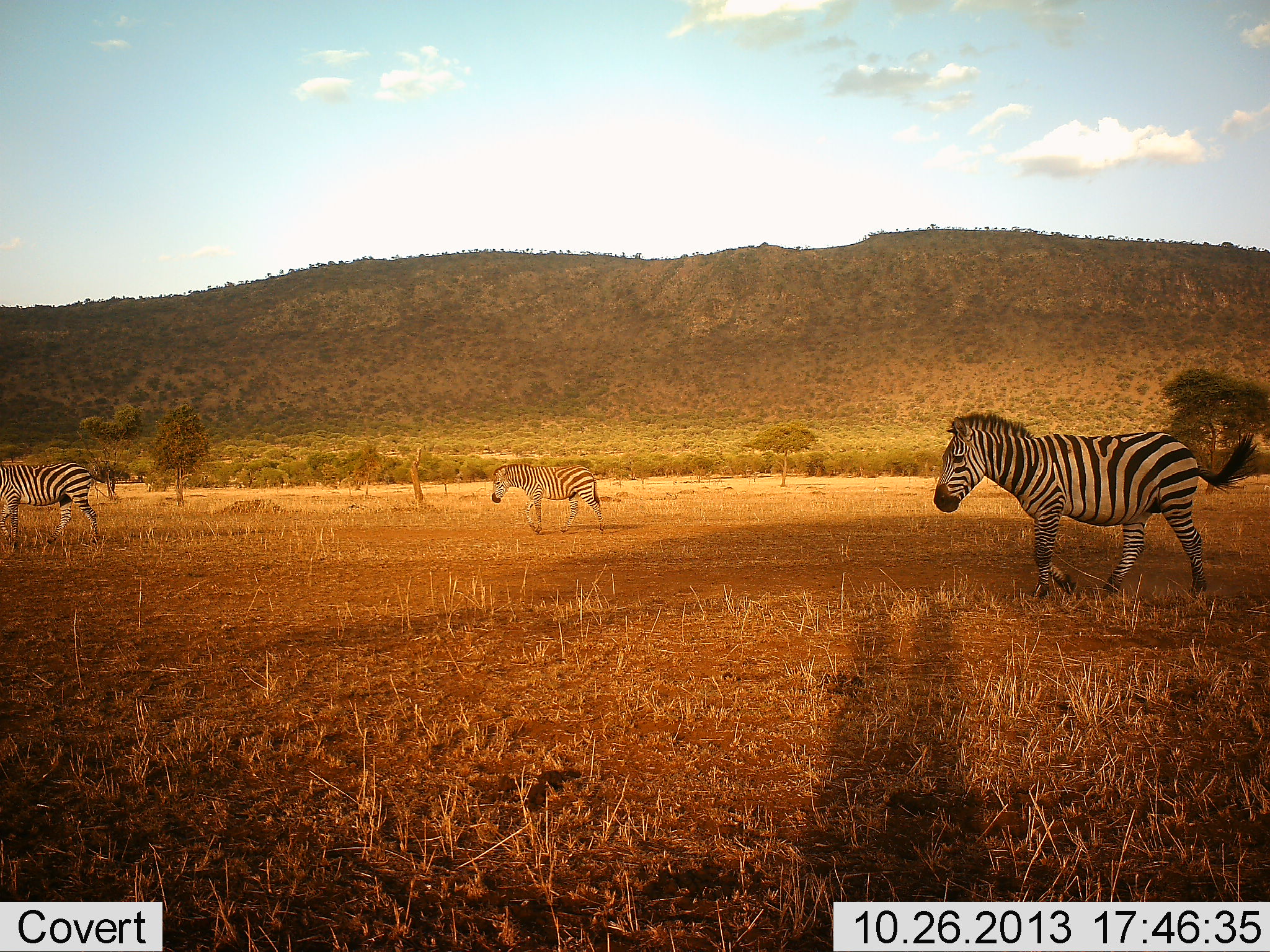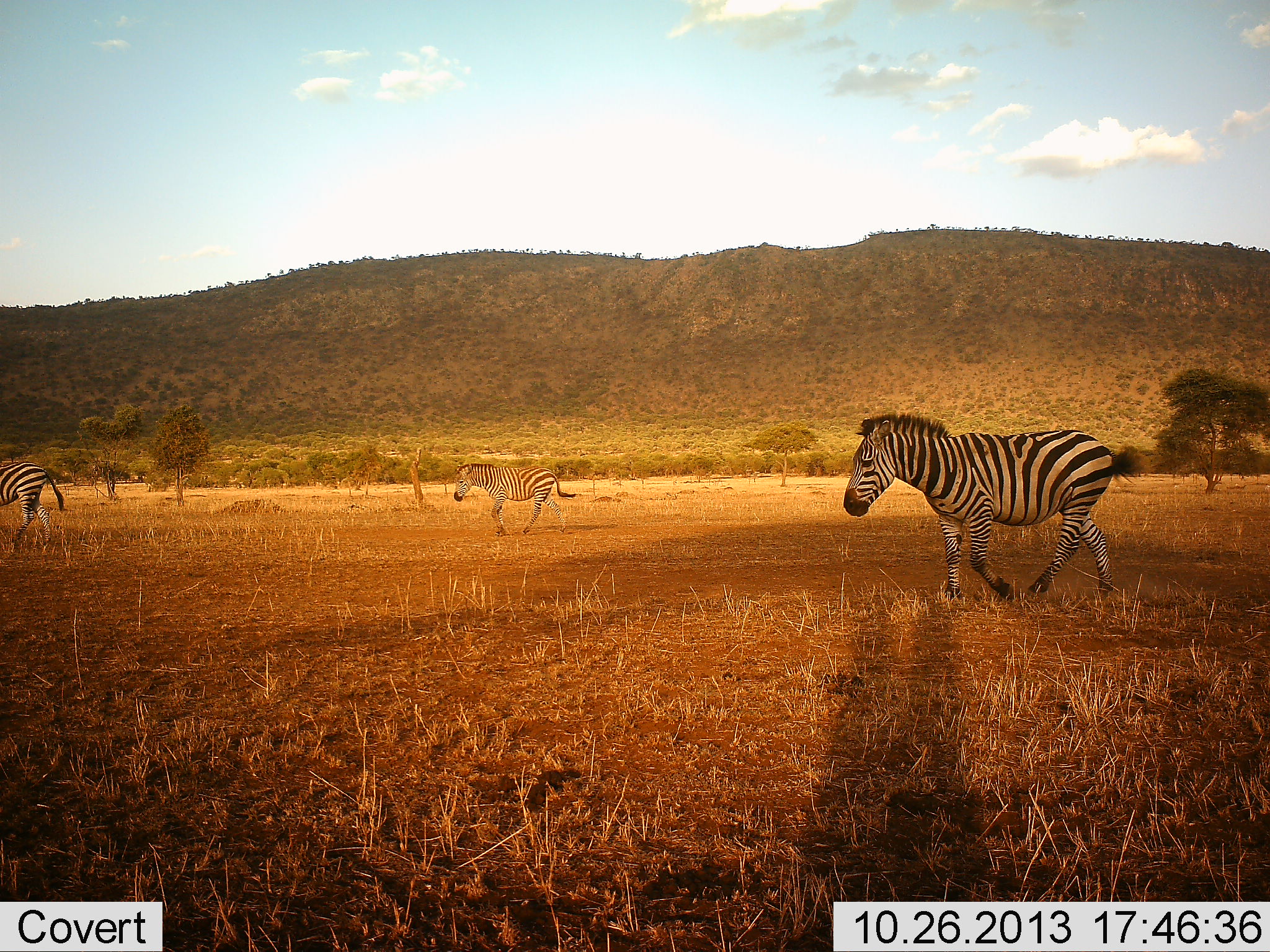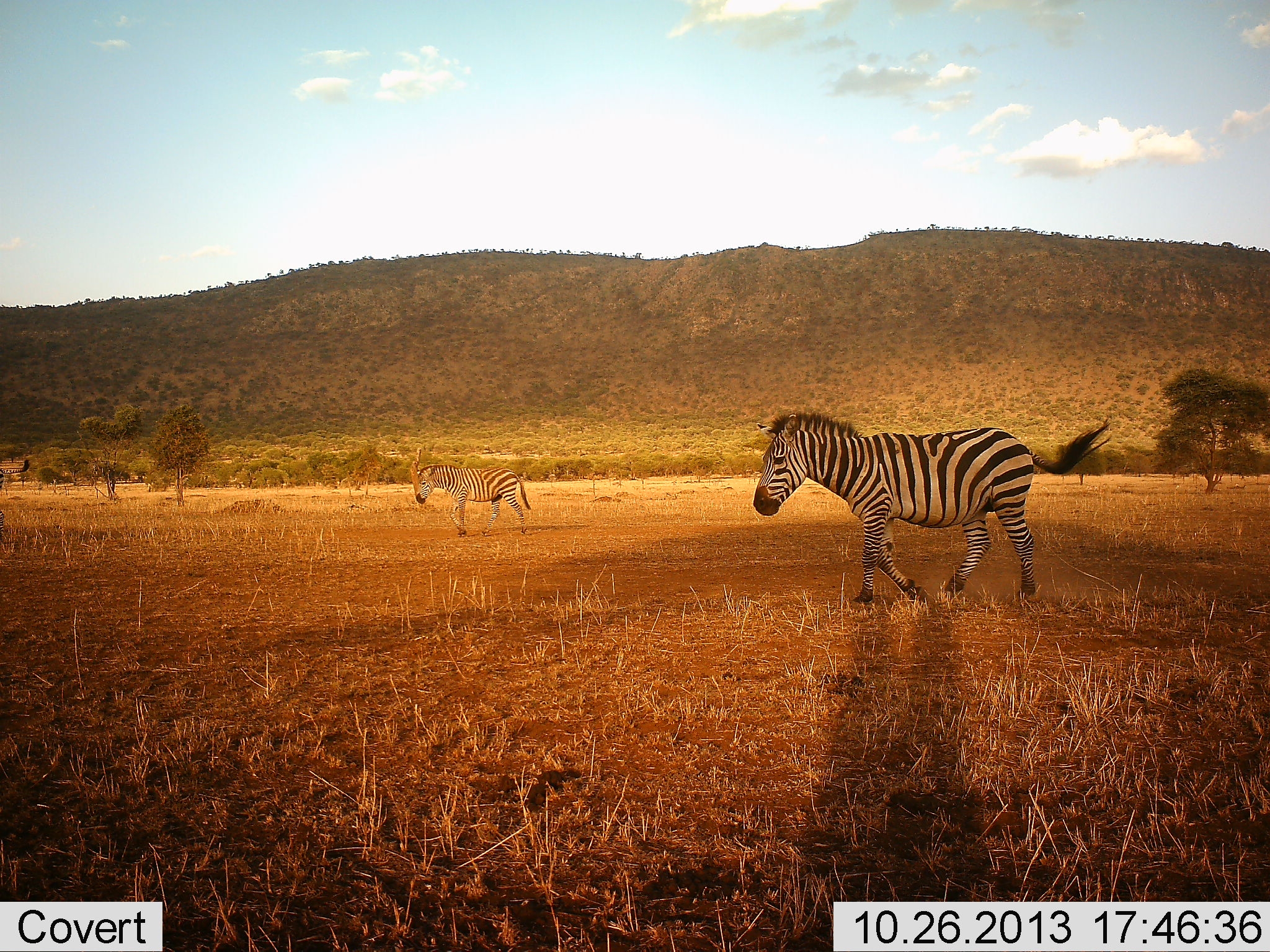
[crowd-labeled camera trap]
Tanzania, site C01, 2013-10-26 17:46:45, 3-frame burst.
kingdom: Animalia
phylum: Chordata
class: Mammalia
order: Perissodactyla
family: Equidae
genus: Equus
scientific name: Equus quagga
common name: plains zebra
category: zebra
Zebra (plains zebra) (Equus quagga), count 3. Behavior (volunteer vote fractions): standing 0%, resting 0%, moving 100%, interacting 0%. Young present (vote fraction): 0%. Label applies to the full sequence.